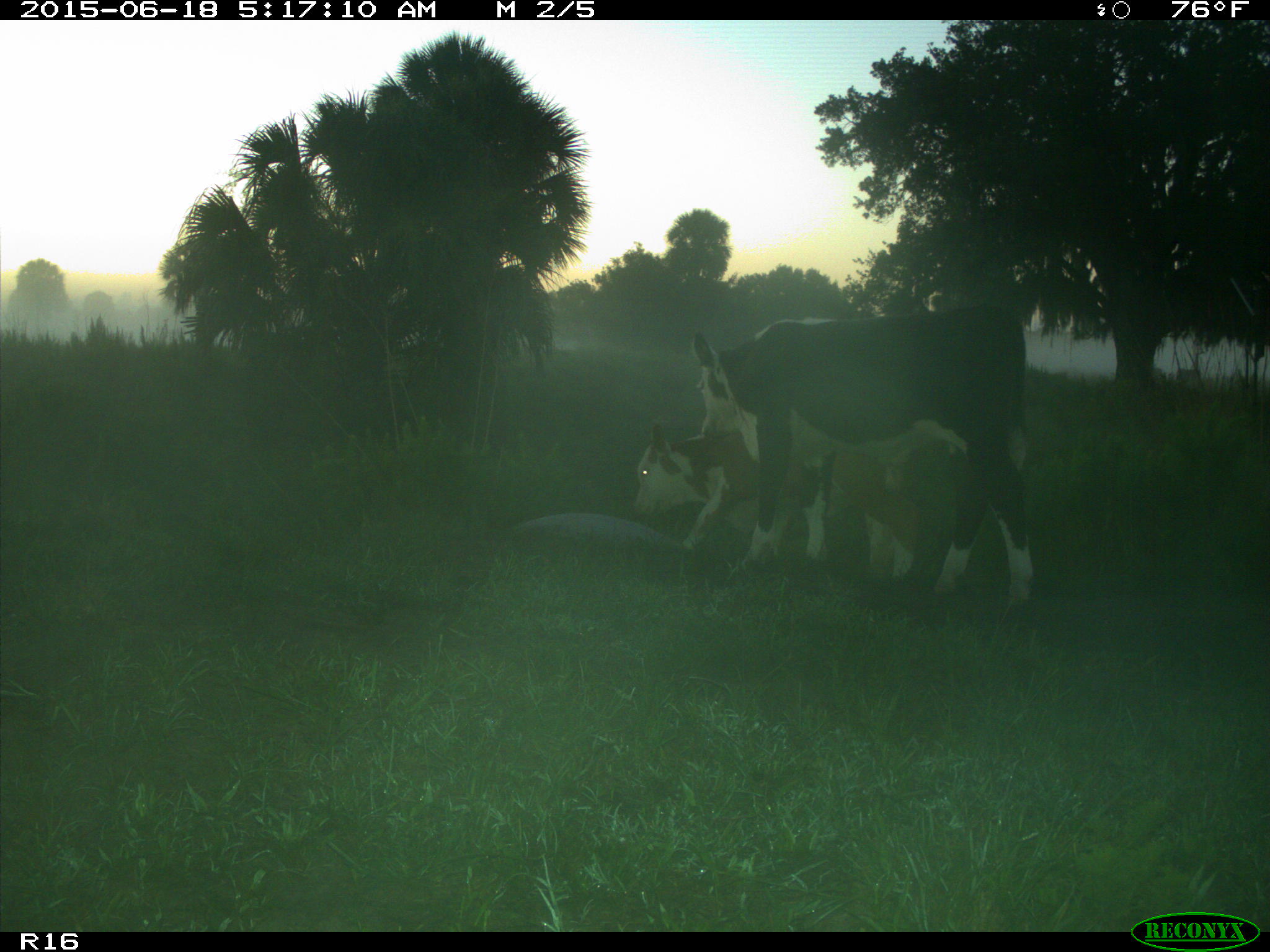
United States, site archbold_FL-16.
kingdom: Animalia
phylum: Chordata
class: Mammalia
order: Artiodactyla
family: Bovidae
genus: Bos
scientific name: Bos taurus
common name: domestic cow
Bos taurus (domestic cow).